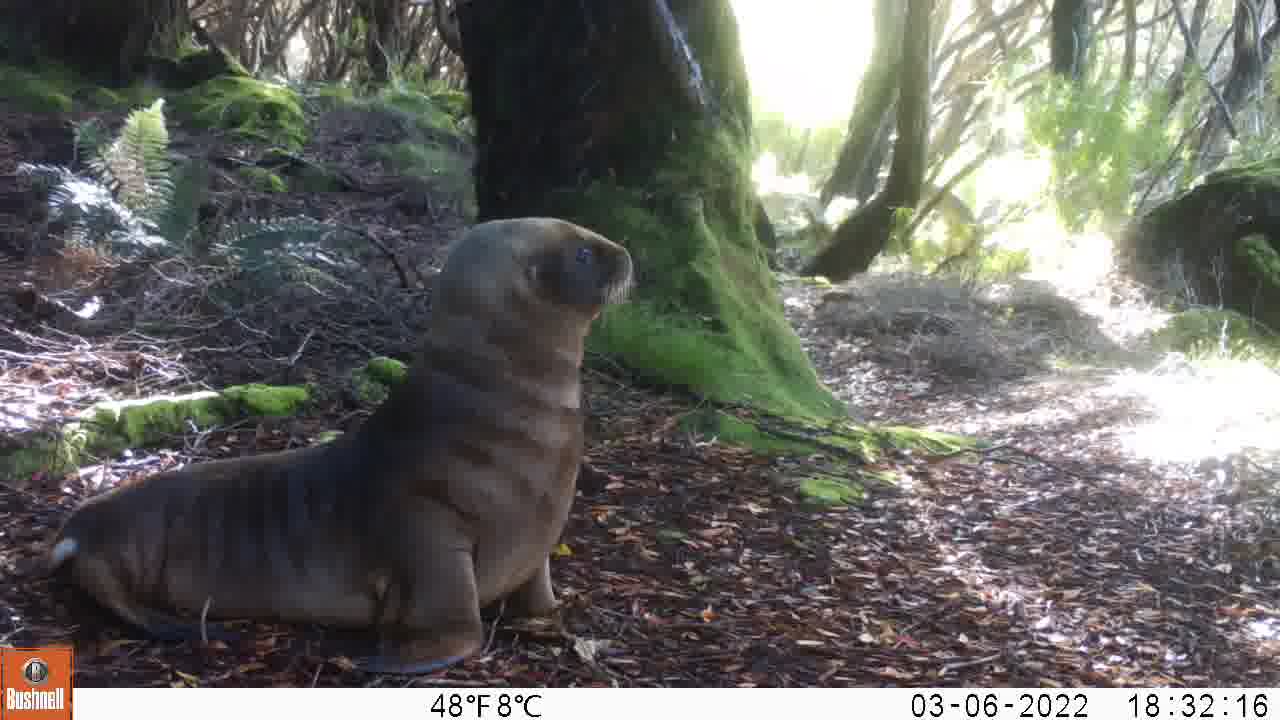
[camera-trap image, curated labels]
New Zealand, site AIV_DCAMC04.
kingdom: Animalia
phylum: Chordata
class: Mammalia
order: Carnivora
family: Otariidae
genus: Phocarctos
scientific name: Phocarctos hookeri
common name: new zealand sea lion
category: sealion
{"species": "sealion (new zealand sea lion) (Phocarctos hookeri)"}